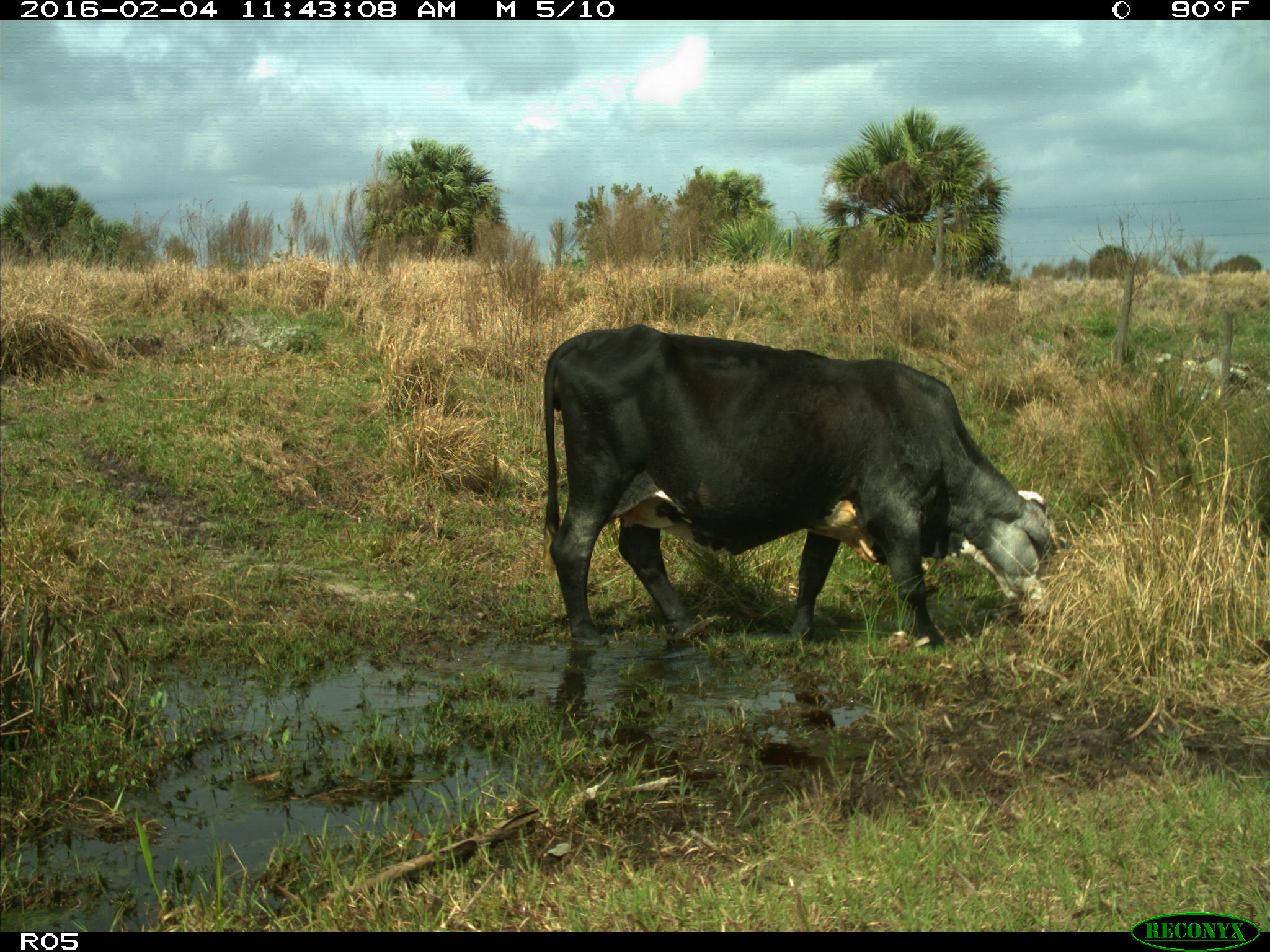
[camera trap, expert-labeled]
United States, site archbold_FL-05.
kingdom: Animalia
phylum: Chordata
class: Mammalia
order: Artiodactyla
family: Bovidae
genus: Bos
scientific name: Bos taurus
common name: domestic cow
Bos taurus (domestic cow).